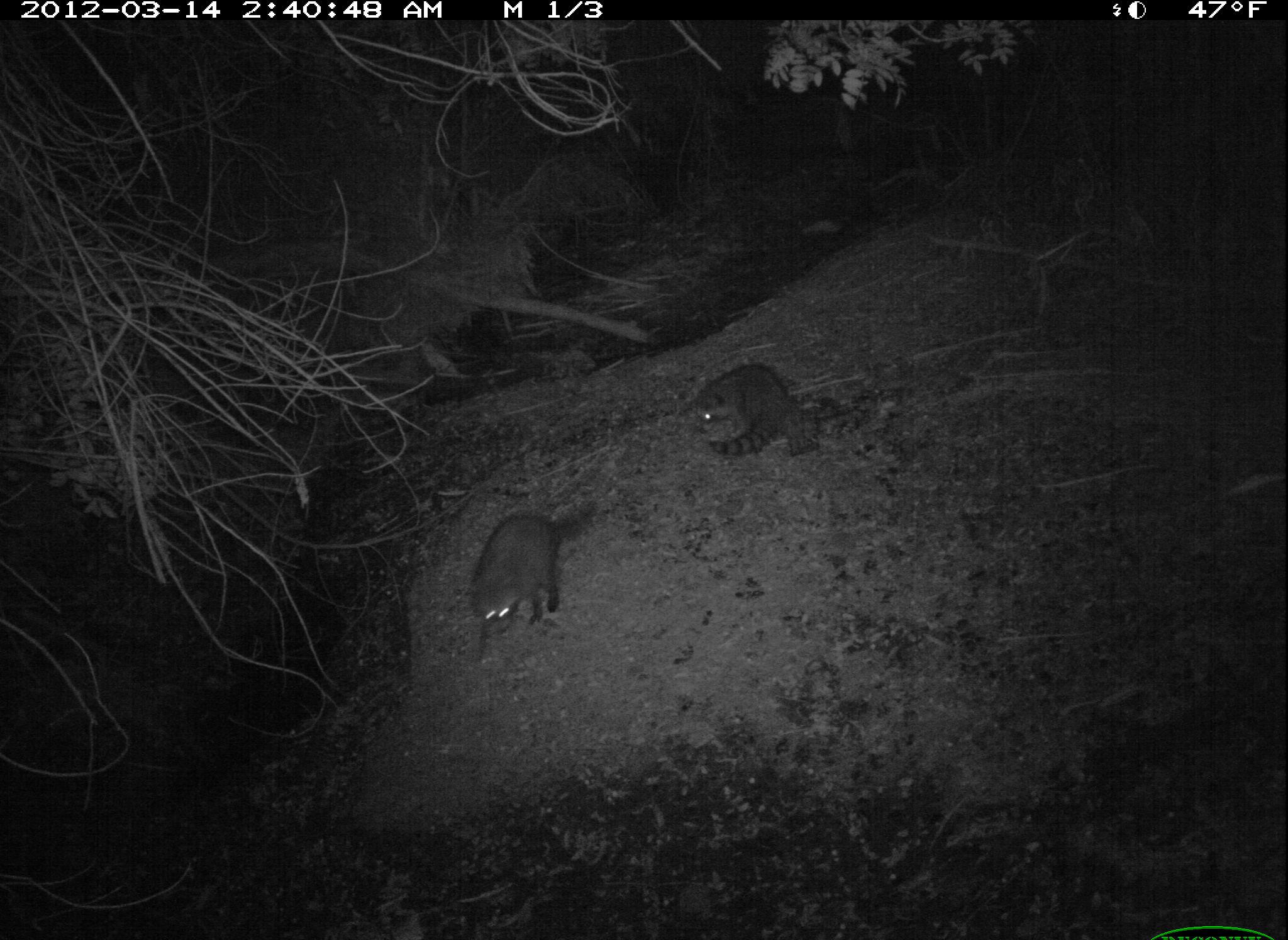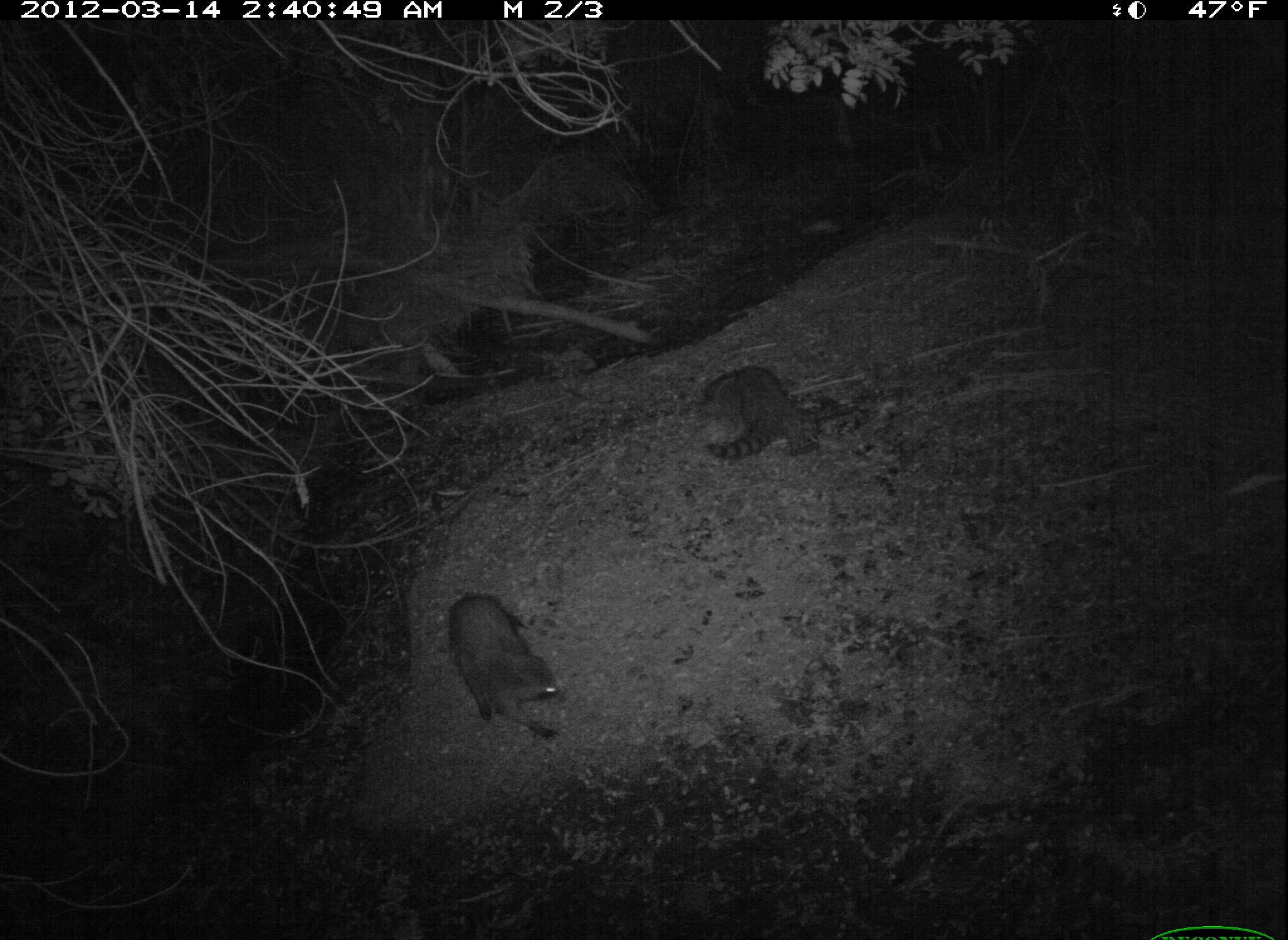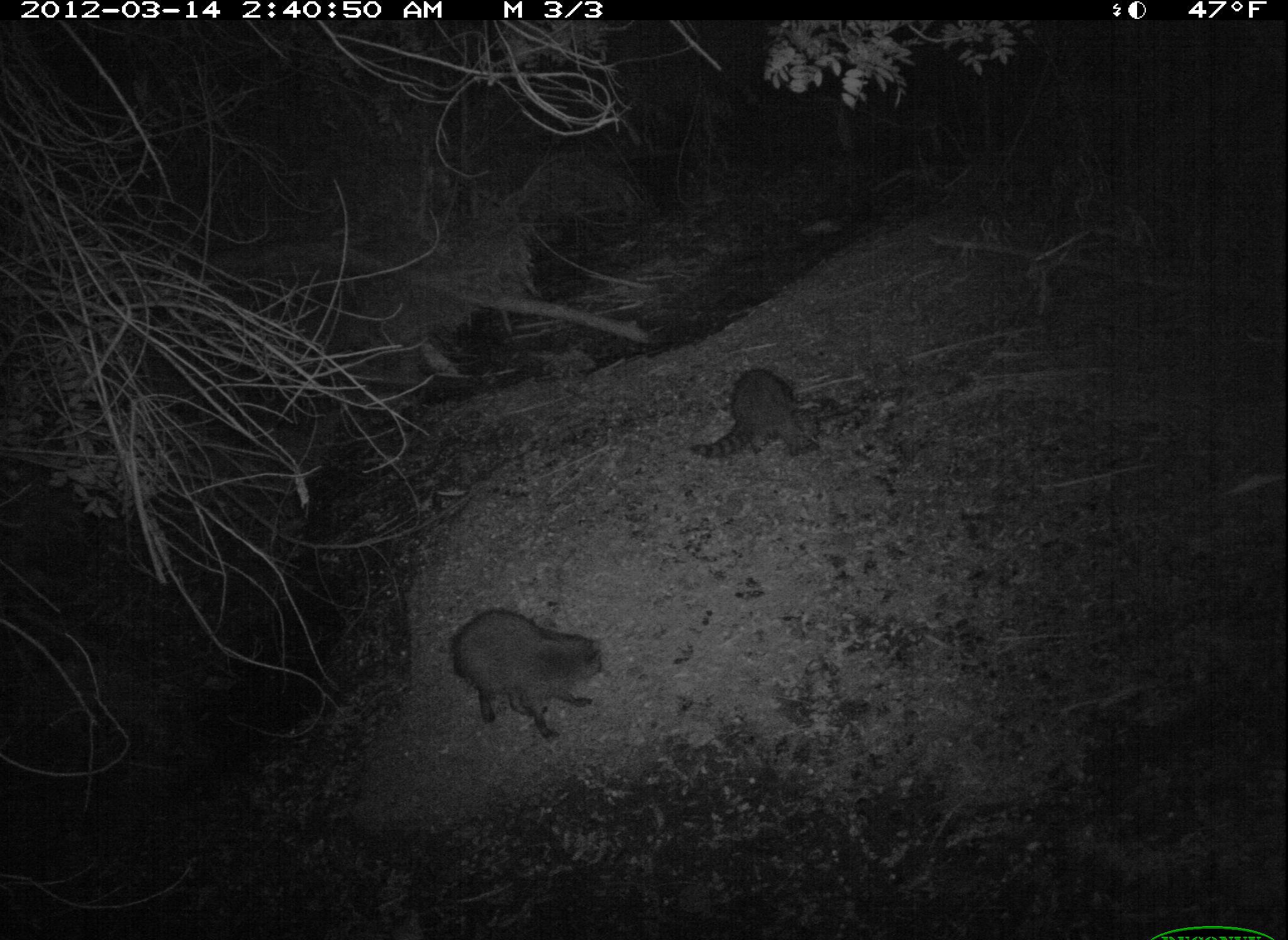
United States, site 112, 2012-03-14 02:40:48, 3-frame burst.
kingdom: Animalia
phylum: Chordata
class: Mammalia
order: Carnivora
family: Procyonidae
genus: Procyon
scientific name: Procyon lotor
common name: raccoon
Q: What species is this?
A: Raccoon (Procyon lotor).